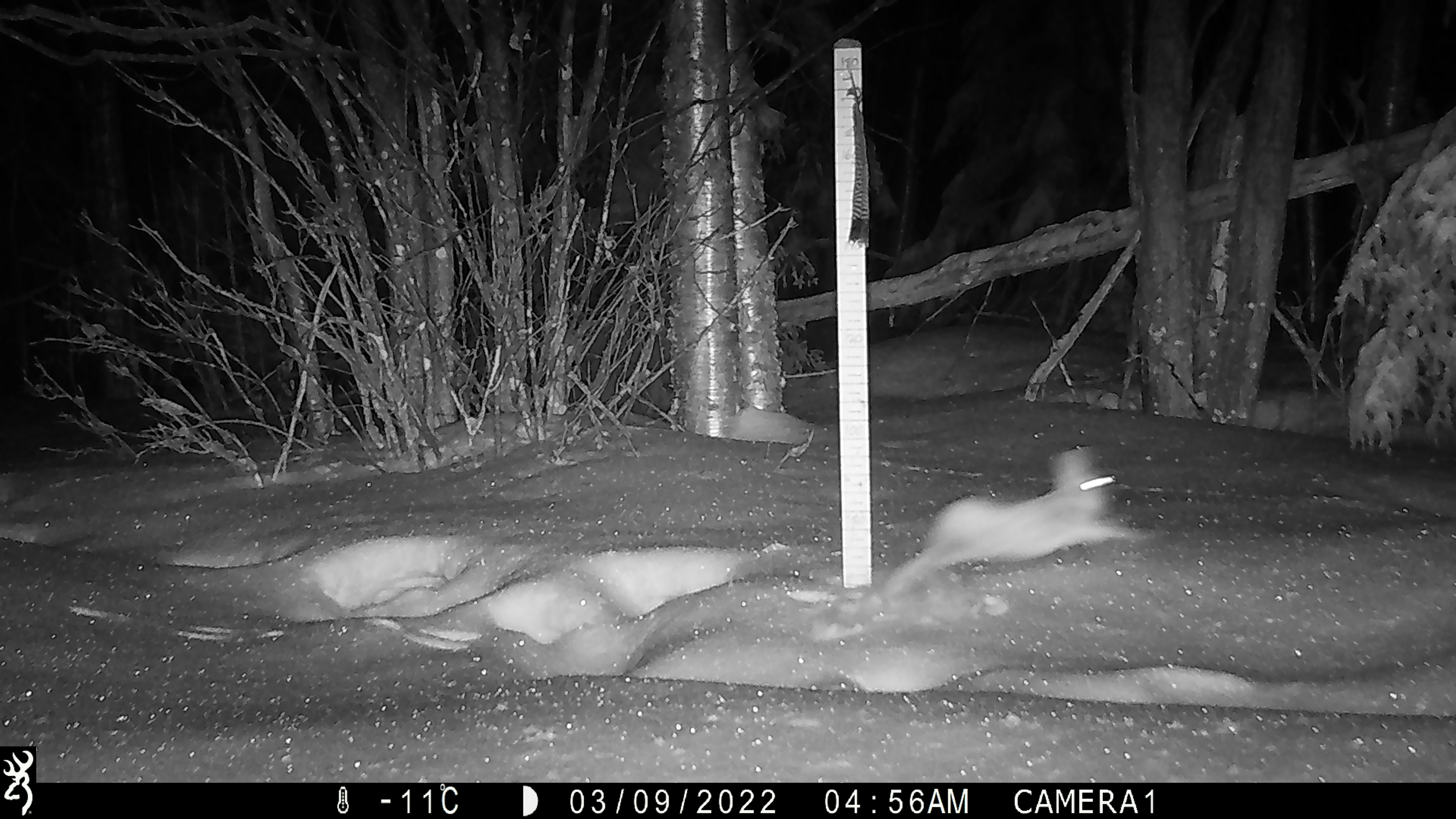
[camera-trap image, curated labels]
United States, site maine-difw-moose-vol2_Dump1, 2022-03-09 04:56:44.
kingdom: Animalia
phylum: Chordata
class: Mammalia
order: Lagomorpha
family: Leporidae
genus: Lepus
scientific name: Lepus americanus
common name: snowshoe hare